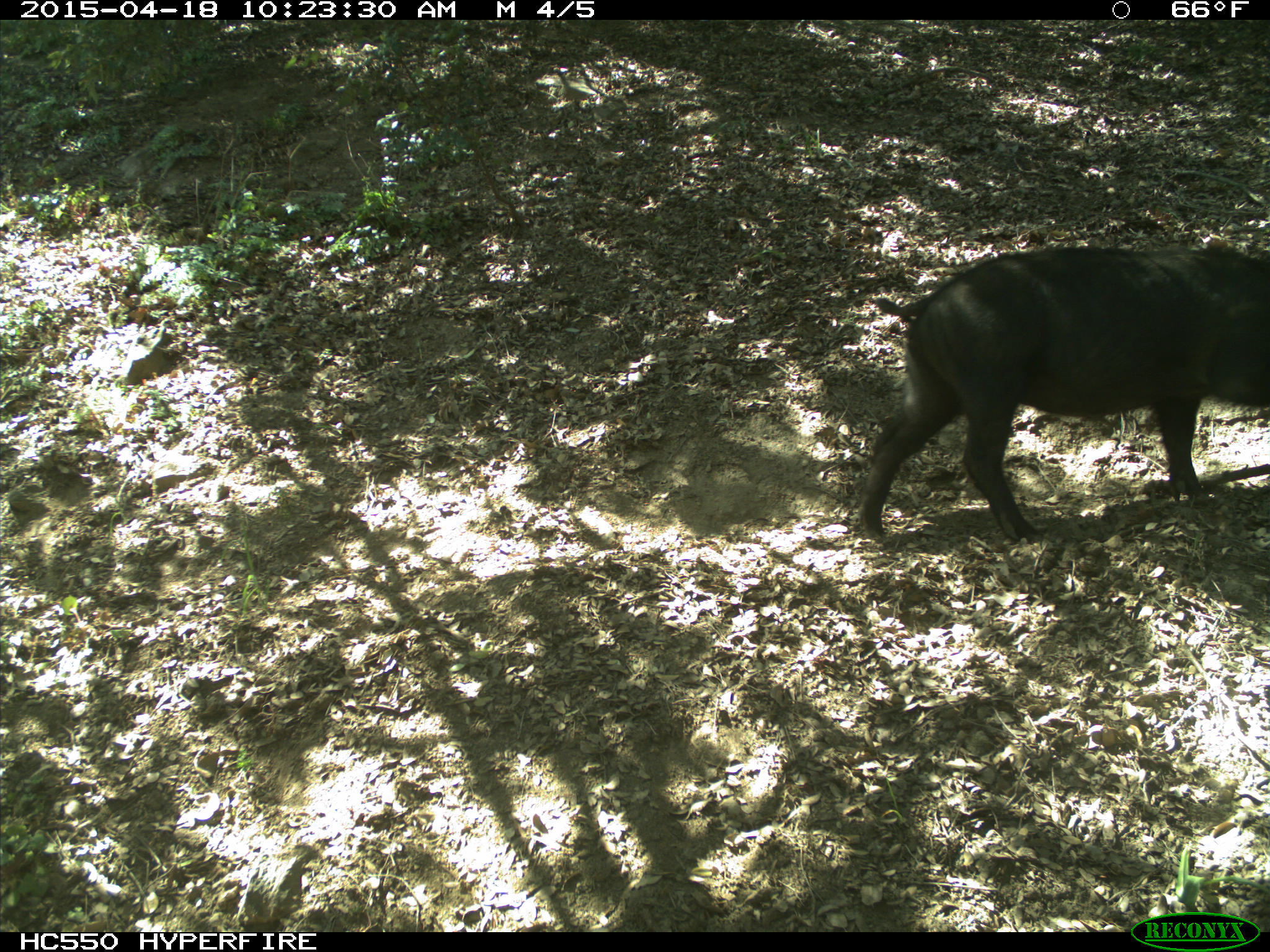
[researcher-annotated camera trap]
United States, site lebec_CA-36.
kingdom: Animalia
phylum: Chordata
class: Mammalia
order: Artiodactyla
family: Suidae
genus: Sus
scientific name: Sus scrofa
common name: wild boar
Sus scrofa (wild boar).